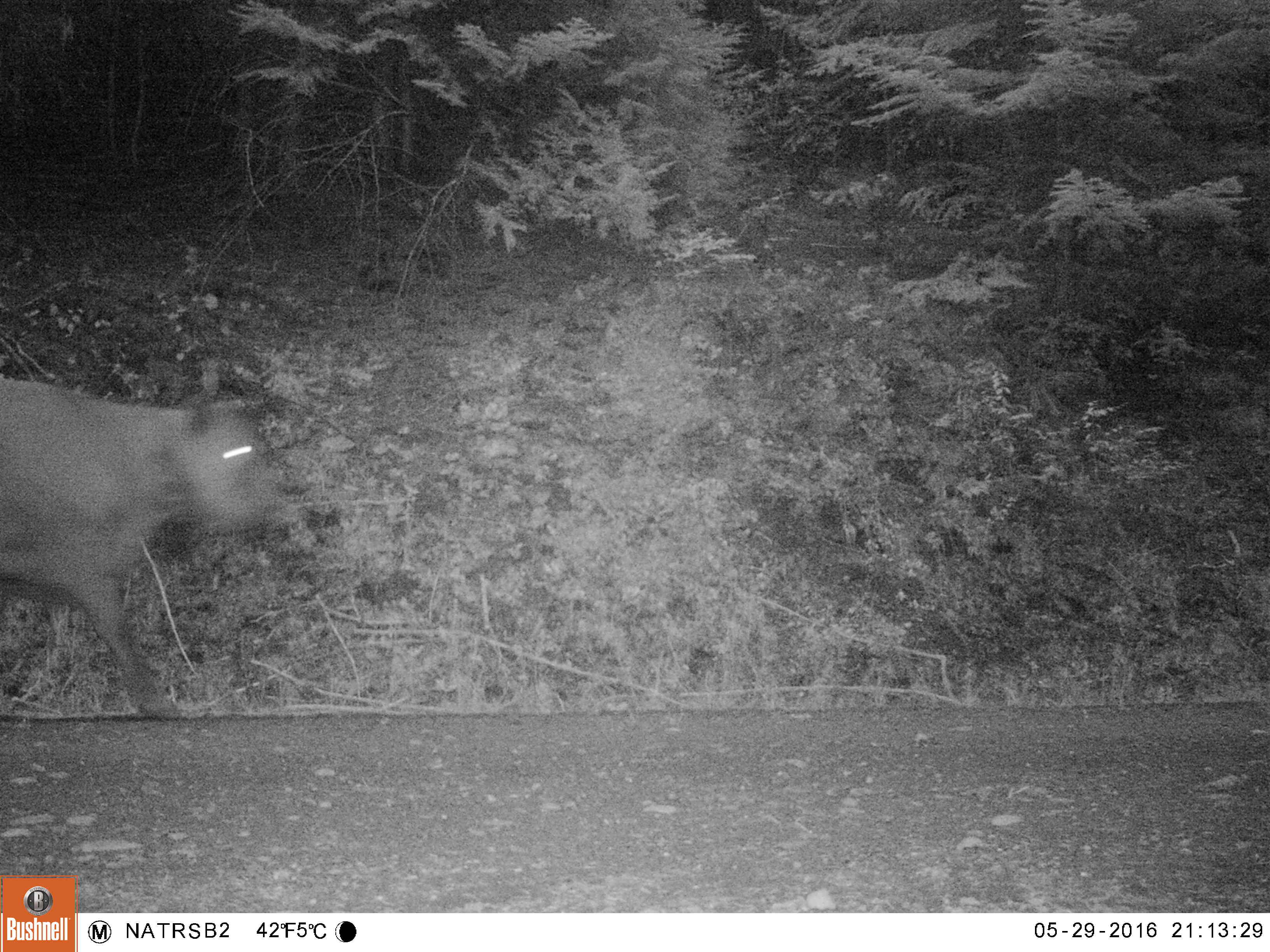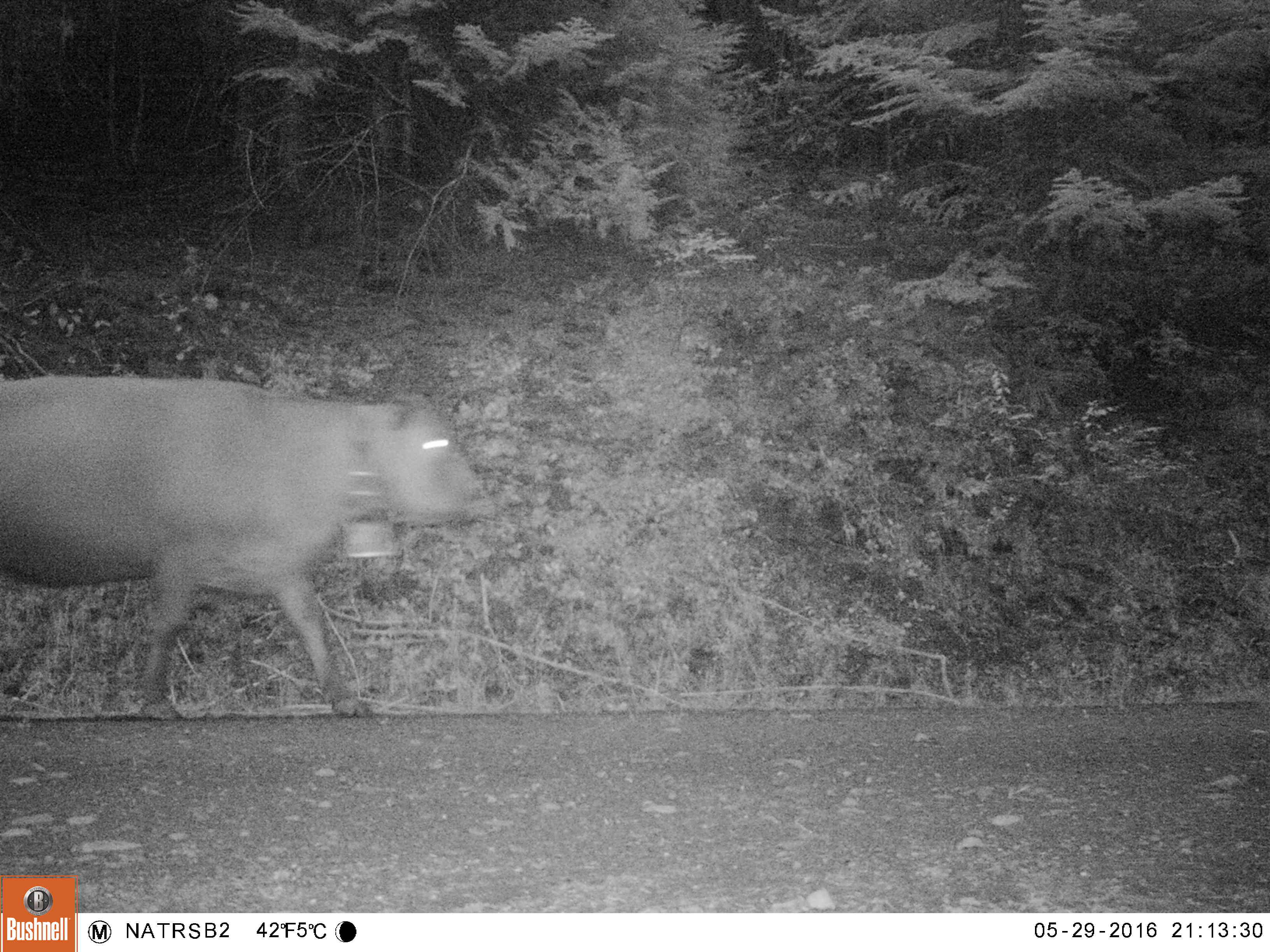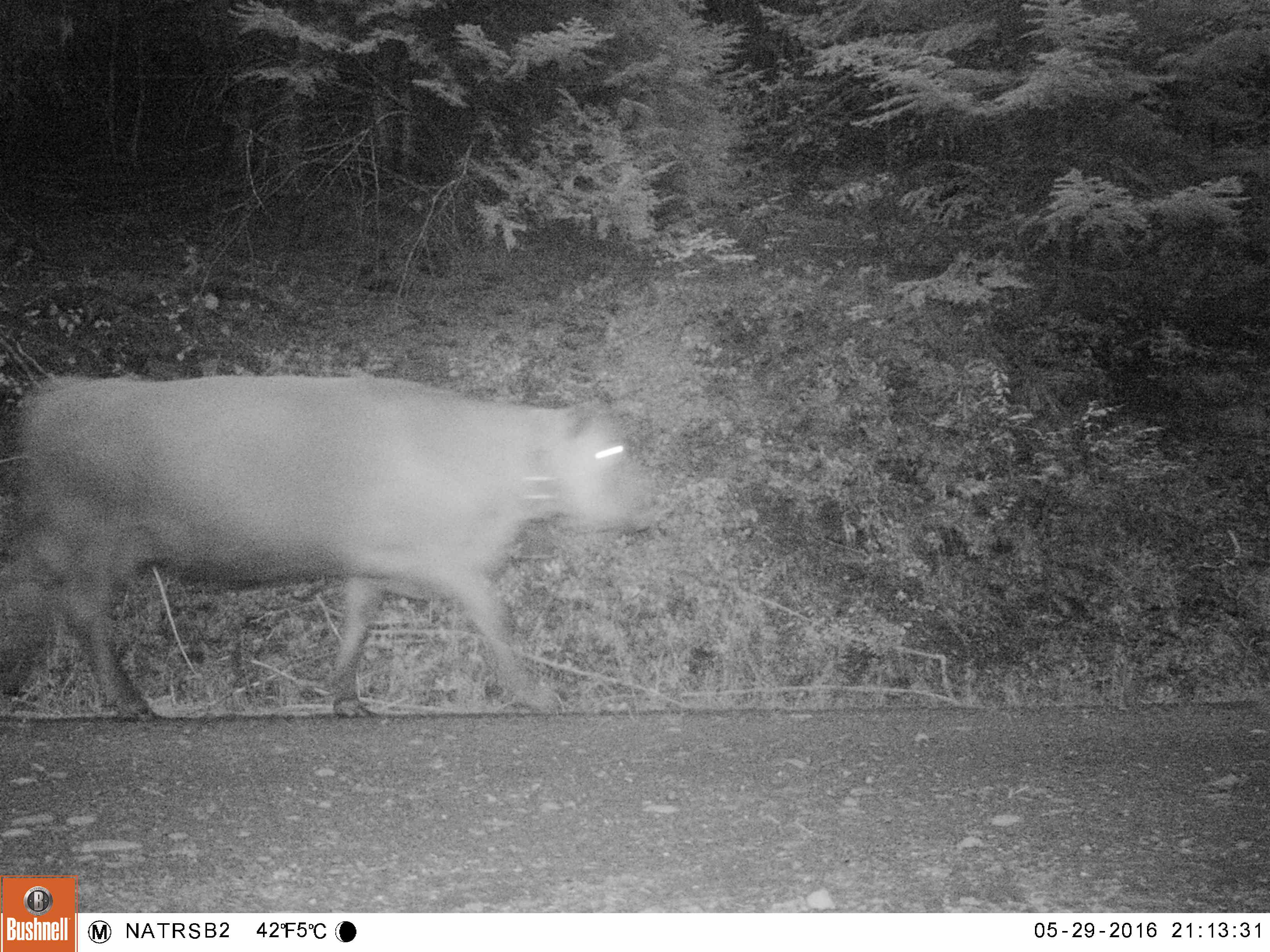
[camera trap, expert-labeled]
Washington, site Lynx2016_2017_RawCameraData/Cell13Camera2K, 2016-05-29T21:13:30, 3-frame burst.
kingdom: Animalia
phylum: Chordata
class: Mammalia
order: Artiodactyla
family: Bovidae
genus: Bos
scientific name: Bos taurus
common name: domestic cattle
Domestic cattle (Bos taurus). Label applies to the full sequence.